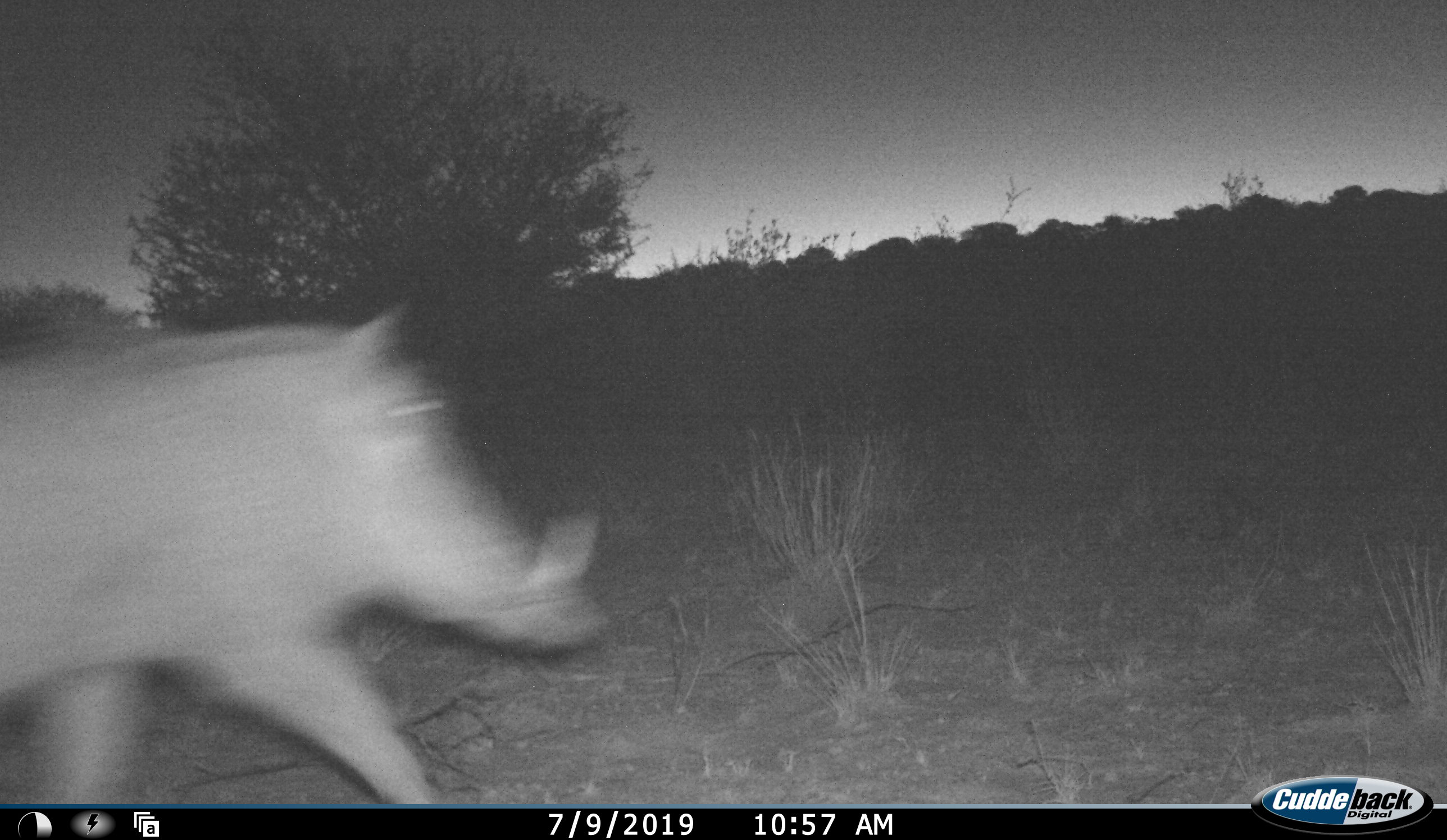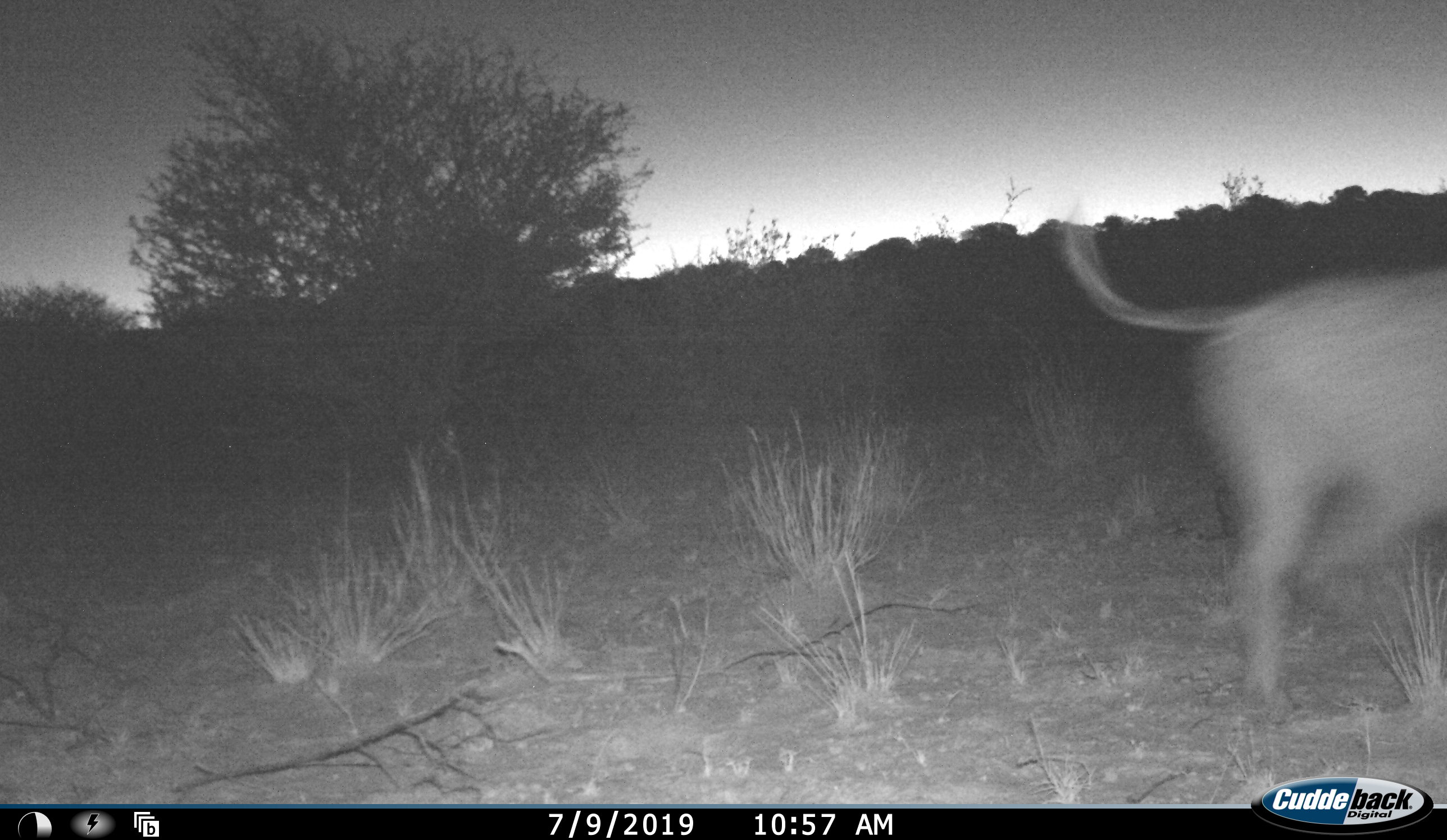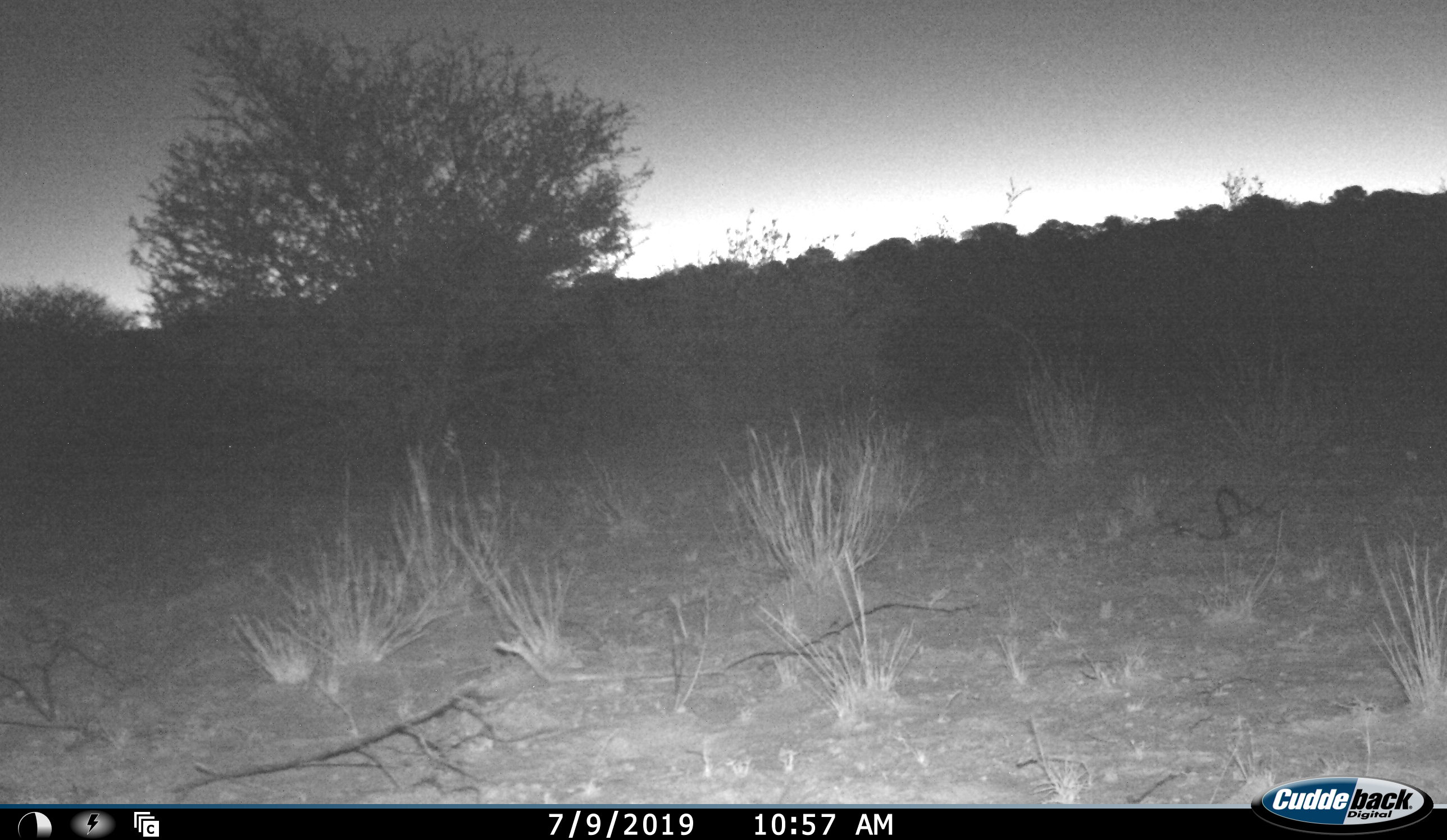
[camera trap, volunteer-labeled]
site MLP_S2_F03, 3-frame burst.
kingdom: Animalia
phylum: Chordata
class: Mammalia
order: Artiodactyla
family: Suidae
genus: Phacochoerus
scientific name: Phacochoerus africanus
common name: warthog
Warthog (Phacochoerus africanus), count 1. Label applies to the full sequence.